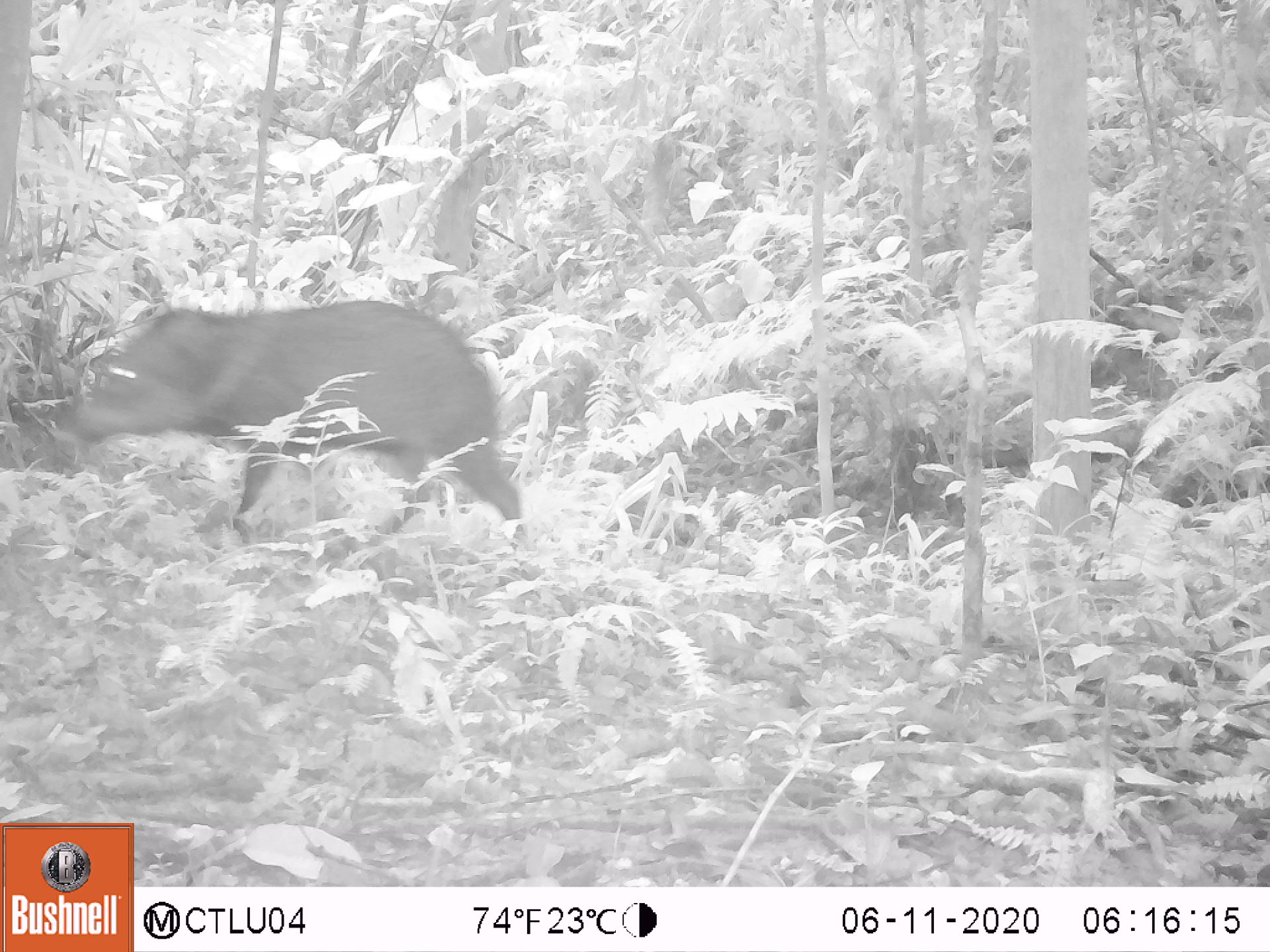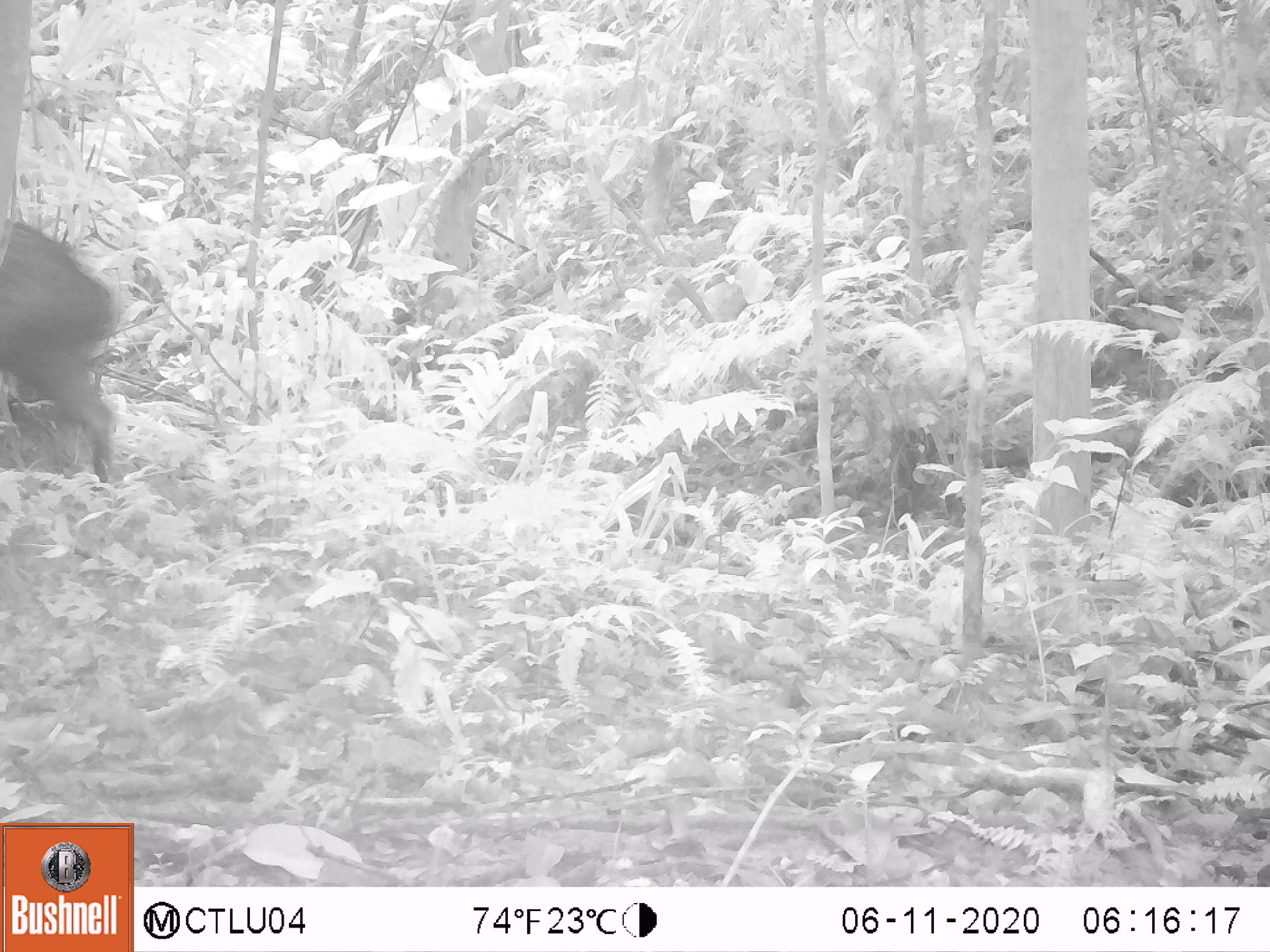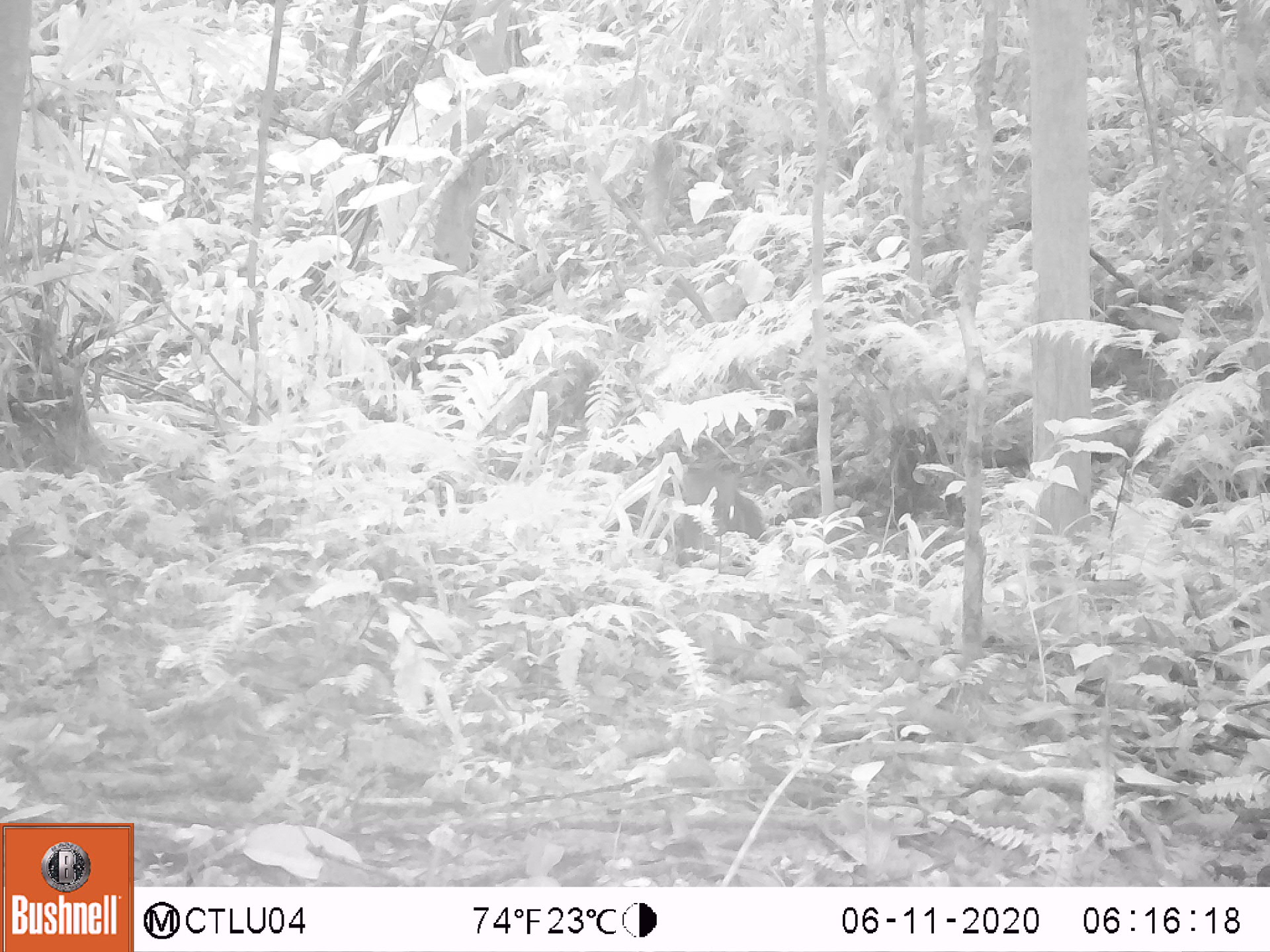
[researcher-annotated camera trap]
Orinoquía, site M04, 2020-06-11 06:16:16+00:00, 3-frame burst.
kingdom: Animalia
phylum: Chordata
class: Mammalia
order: Artiodactyla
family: Tayassuidae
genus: Pecari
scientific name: Pecari tajacu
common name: collared peccary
Collared peccary (Pecari tajacu).